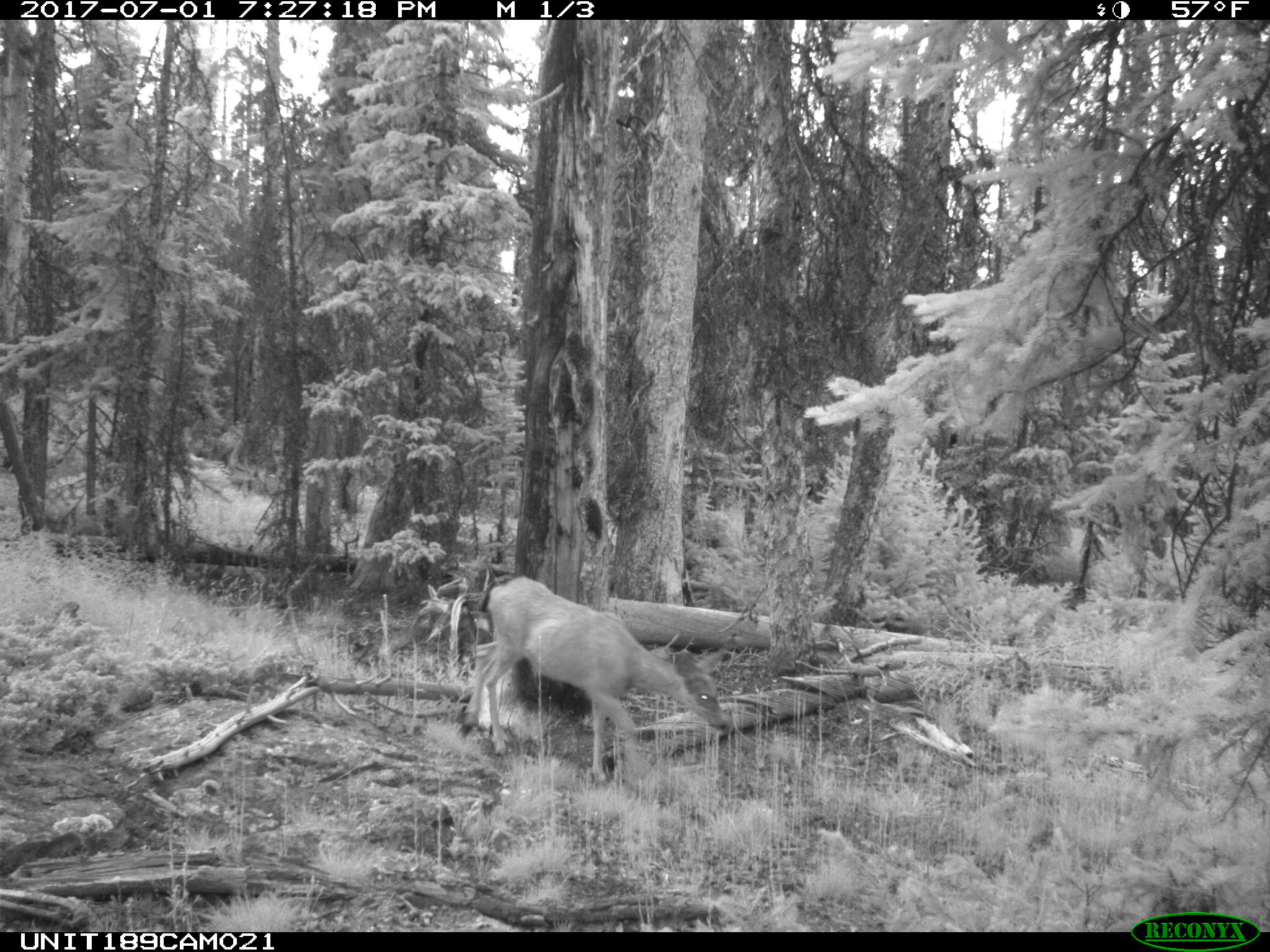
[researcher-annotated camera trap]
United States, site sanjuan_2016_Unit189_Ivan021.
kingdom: Animalia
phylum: Chordata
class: Mammalia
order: Artiodactyla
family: Cervidae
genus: Odocoileus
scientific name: Odocoileus hemionus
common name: mule deer